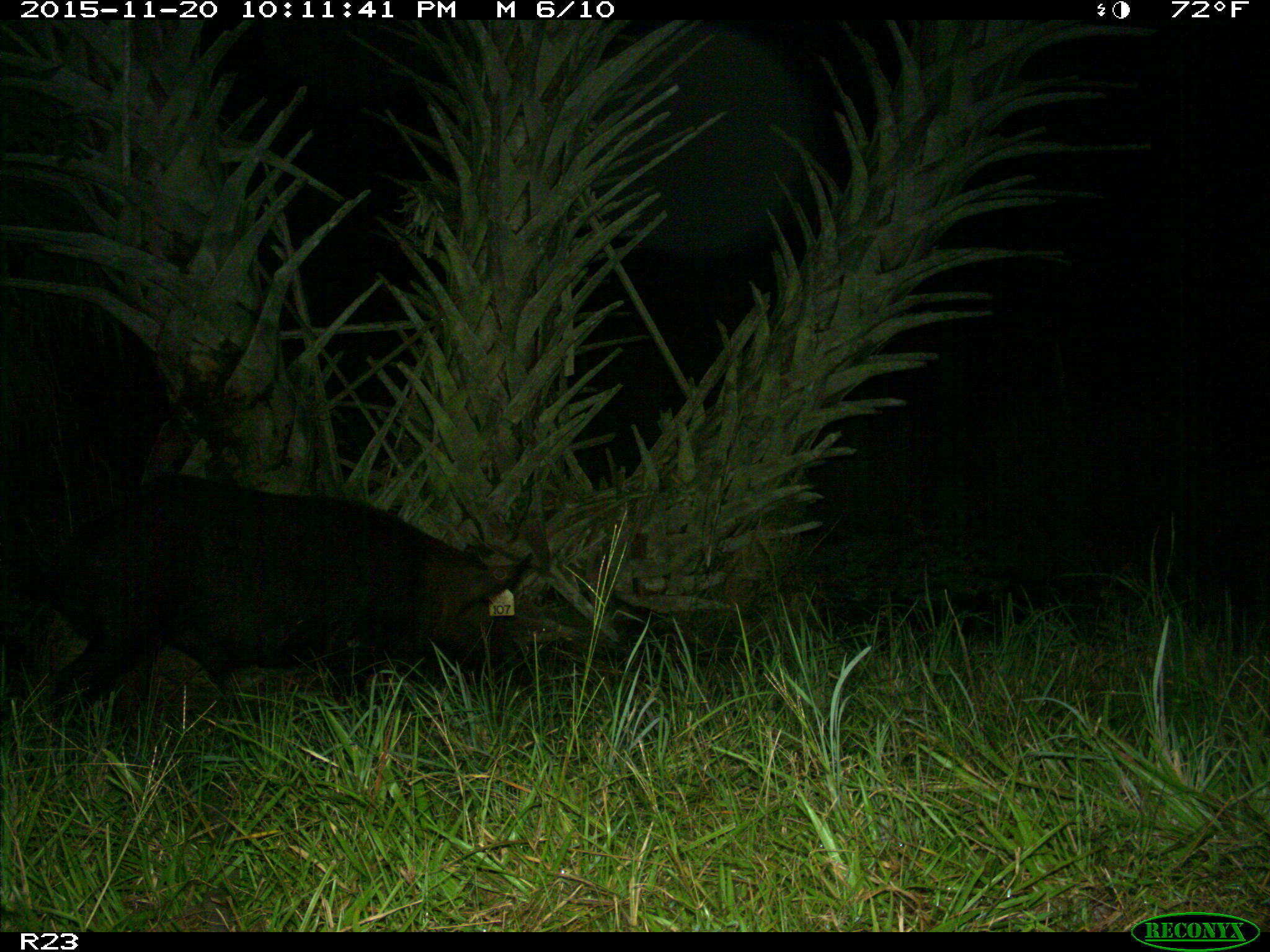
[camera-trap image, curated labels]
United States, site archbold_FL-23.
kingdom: Animalia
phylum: Chordata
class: Mammalia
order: Artiodactyla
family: Suidae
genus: Sus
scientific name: Sus scrofa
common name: wild boar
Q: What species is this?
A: Sus scrofa (wild boar).